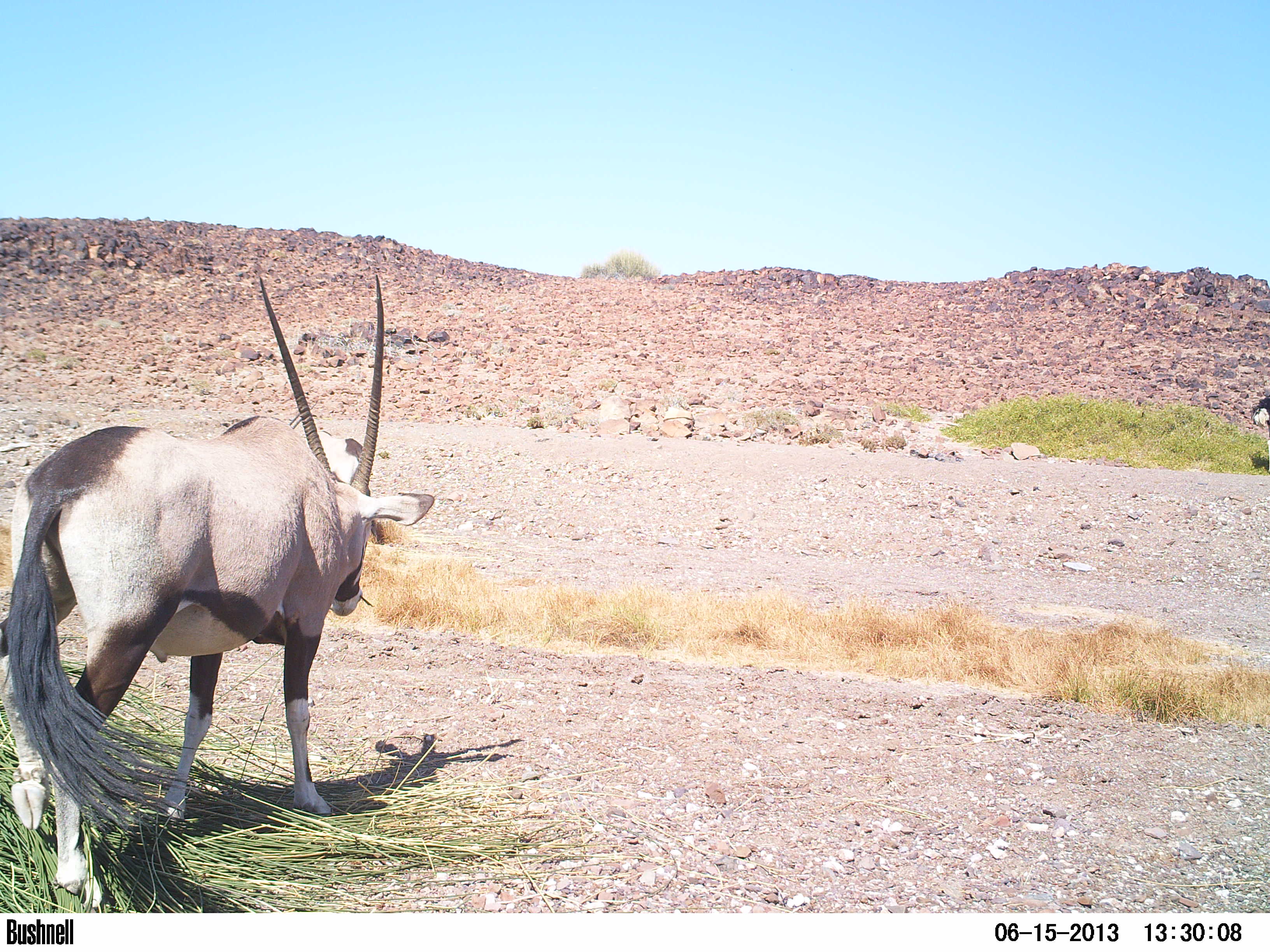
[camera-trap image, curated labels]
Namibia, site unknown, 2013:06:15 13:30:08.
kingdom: Animalia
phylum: Chordata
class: Mammalia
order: Artiodactyla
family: Bovidae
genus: Oryx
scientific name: Oryx gazella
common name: gemsbok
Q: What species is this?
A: Oryx gazella (gemsbok).